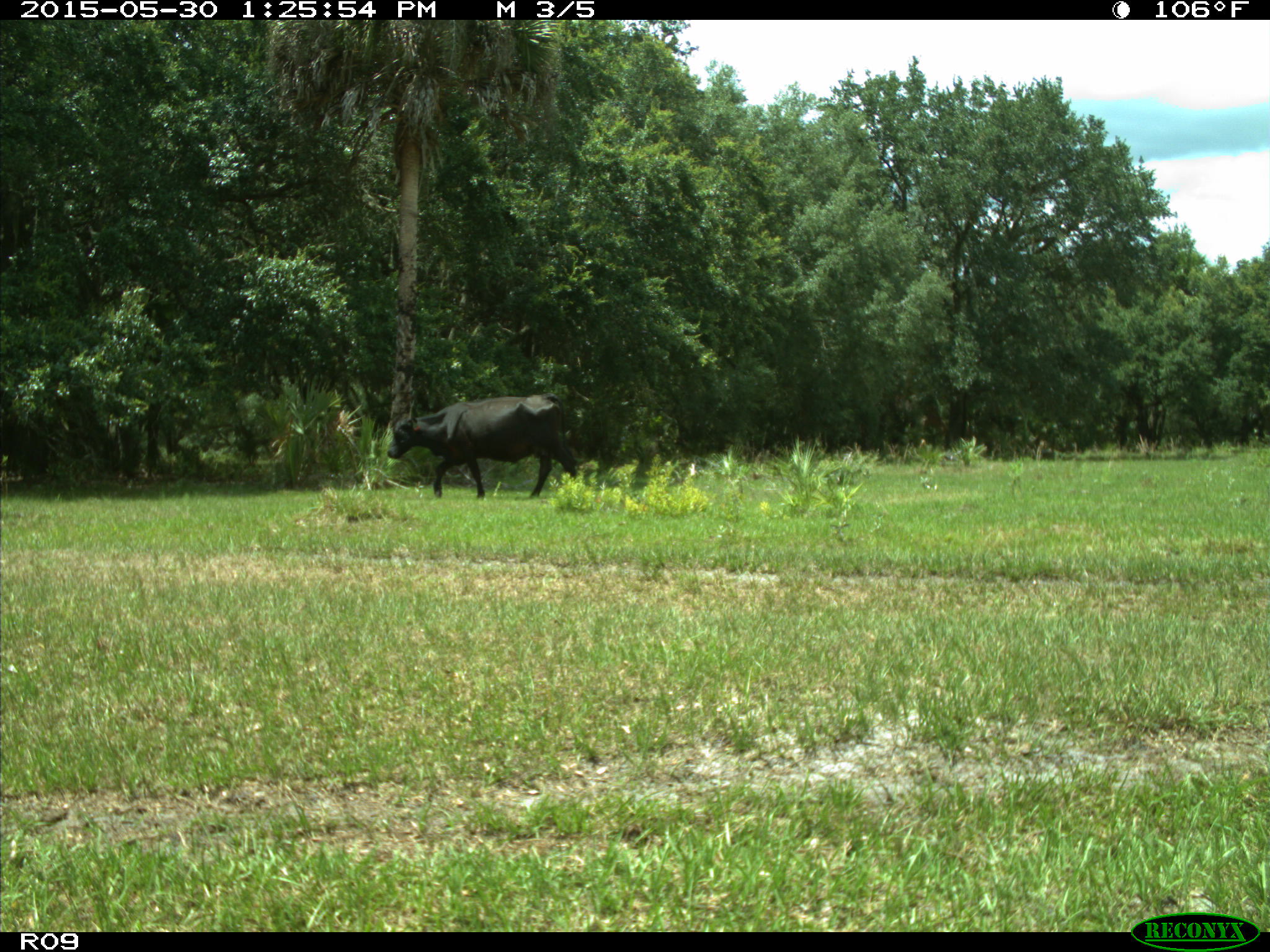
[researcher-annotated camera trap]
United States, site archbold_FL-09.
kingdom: Animalia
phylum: Chordata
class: Mammalia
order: Artiodactyla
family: Bovidae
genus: Bos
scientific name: Bos taurus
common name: domestic cow